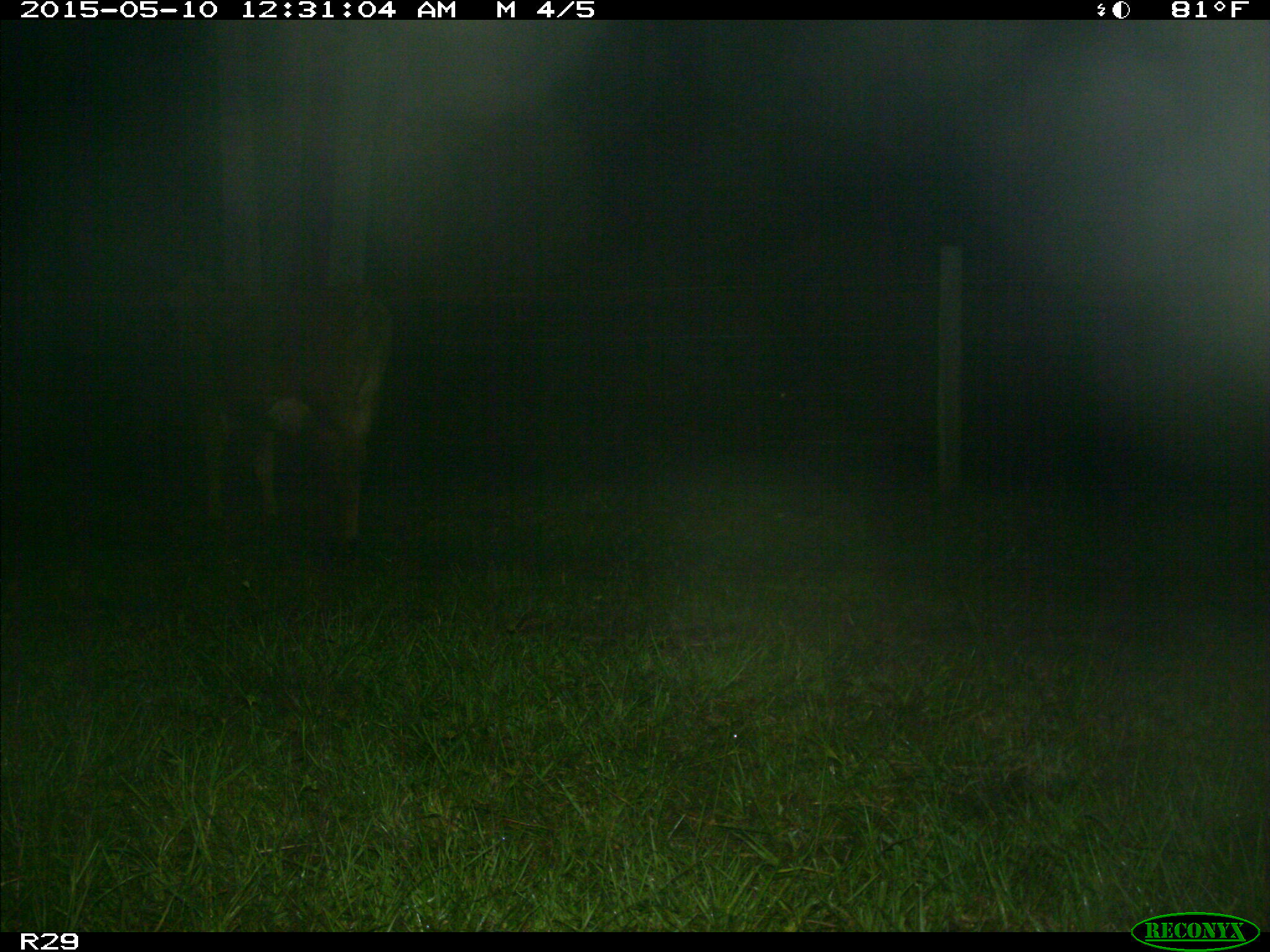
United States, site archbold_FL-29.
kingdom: Animalia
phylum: Chordata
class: Mammalia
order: Artiodactyla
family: Bovidae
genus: Bos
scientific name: Bos taurus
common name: domestic cow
Bos taurus (domestic cow).